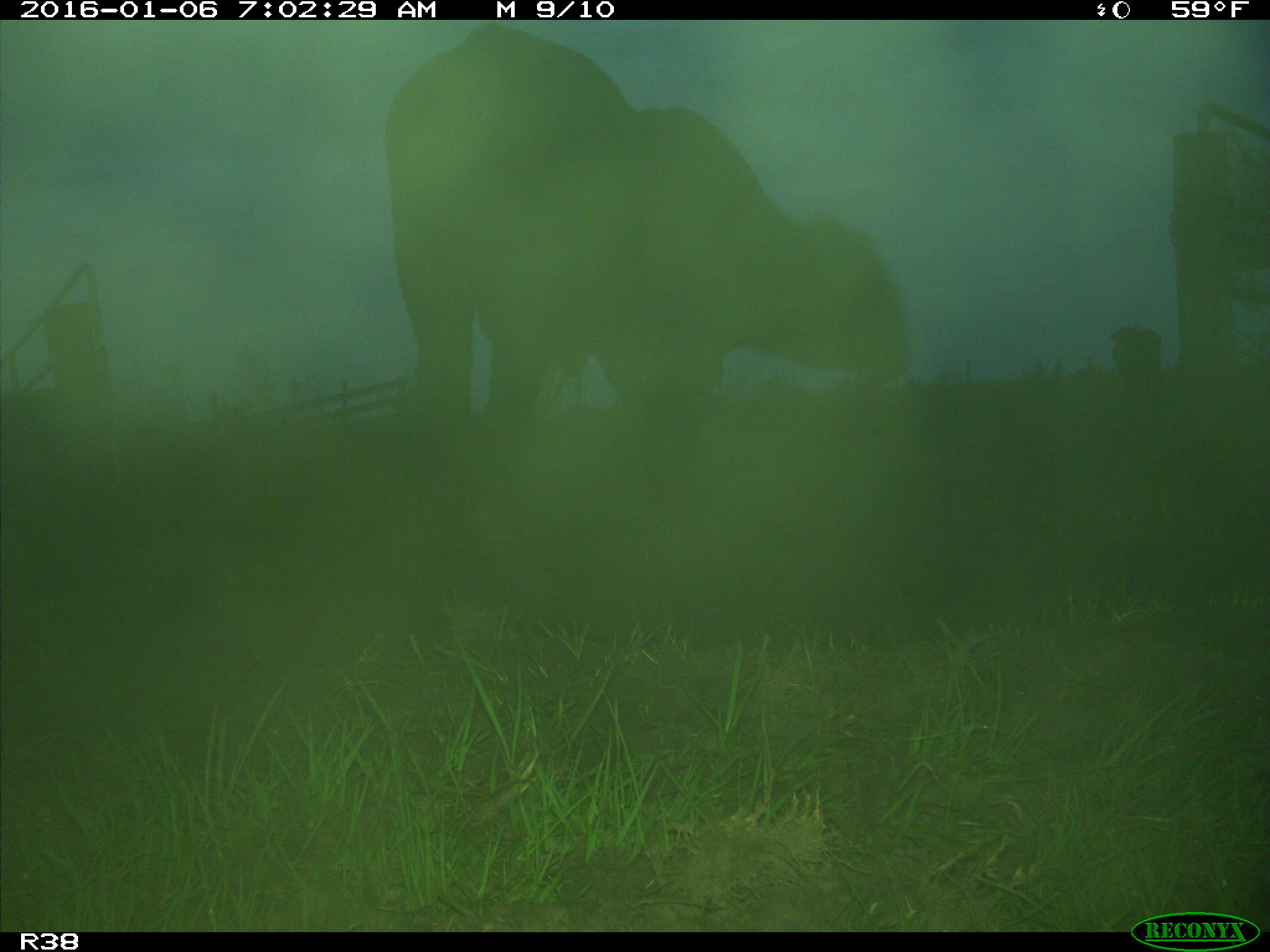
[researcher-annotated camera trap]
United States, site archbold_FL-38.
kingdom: Animalia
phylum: Chordata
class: Mammalia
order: Artiodactyla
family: Bovidae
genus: Bos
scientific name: Bos taurus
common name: domestic cow